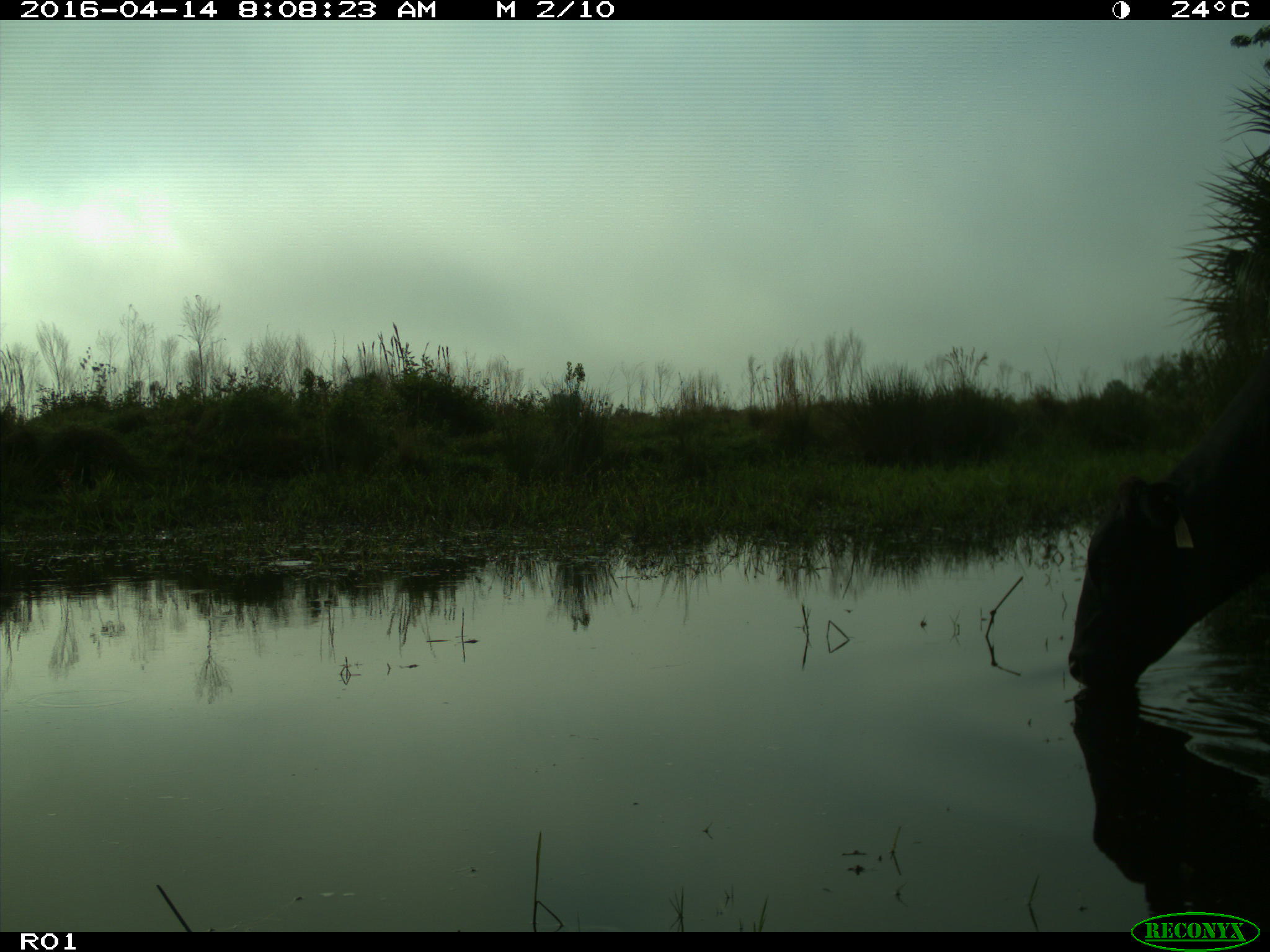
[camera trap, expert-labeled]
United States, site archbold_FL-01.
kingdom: Animalia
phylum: Chordata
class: Mammalia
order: Artiodactyla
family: Bovidae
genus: Bos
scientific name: Bos taurus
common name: domestic cow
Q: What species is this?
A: Bos taurus (domestic cow).